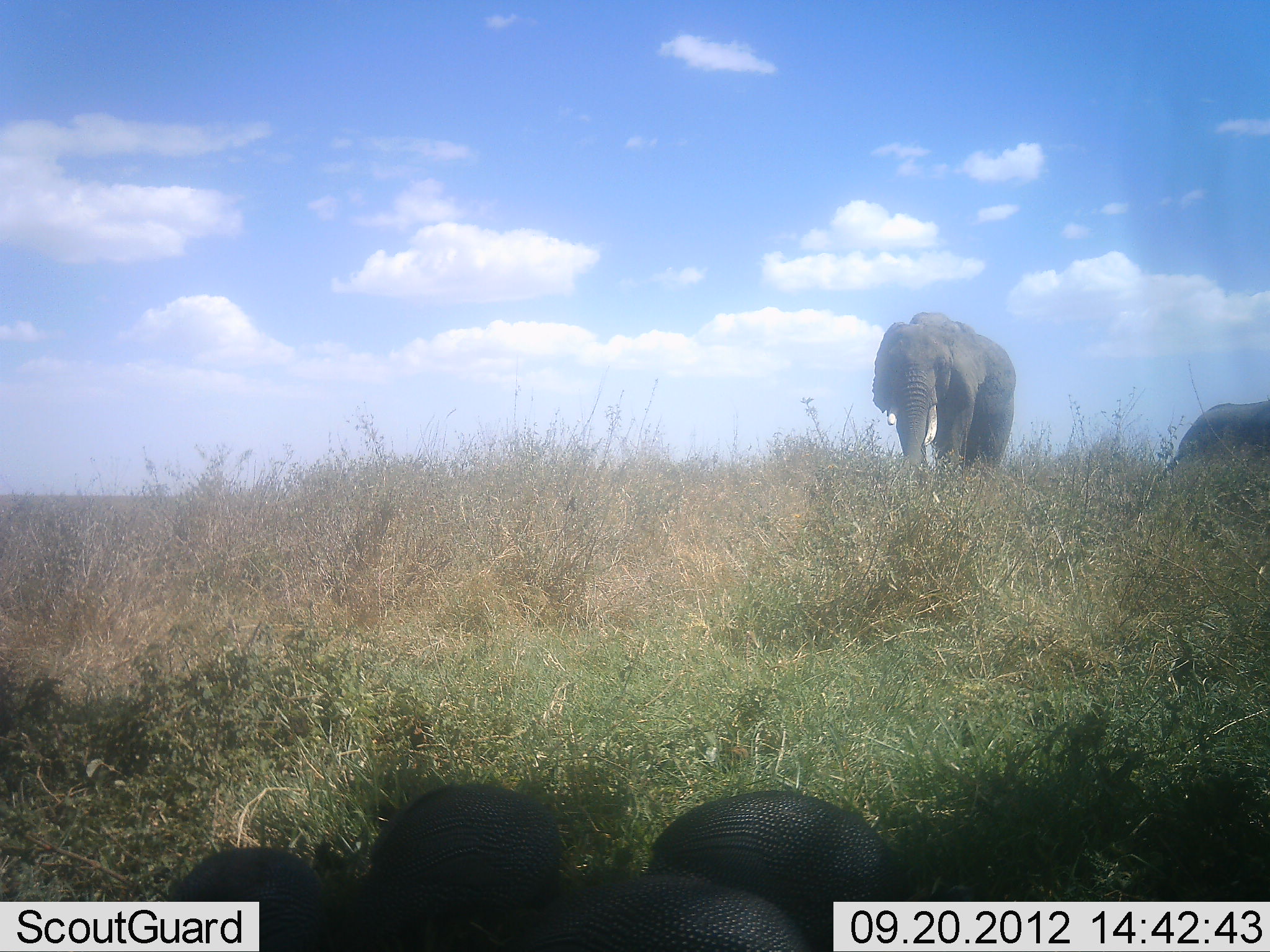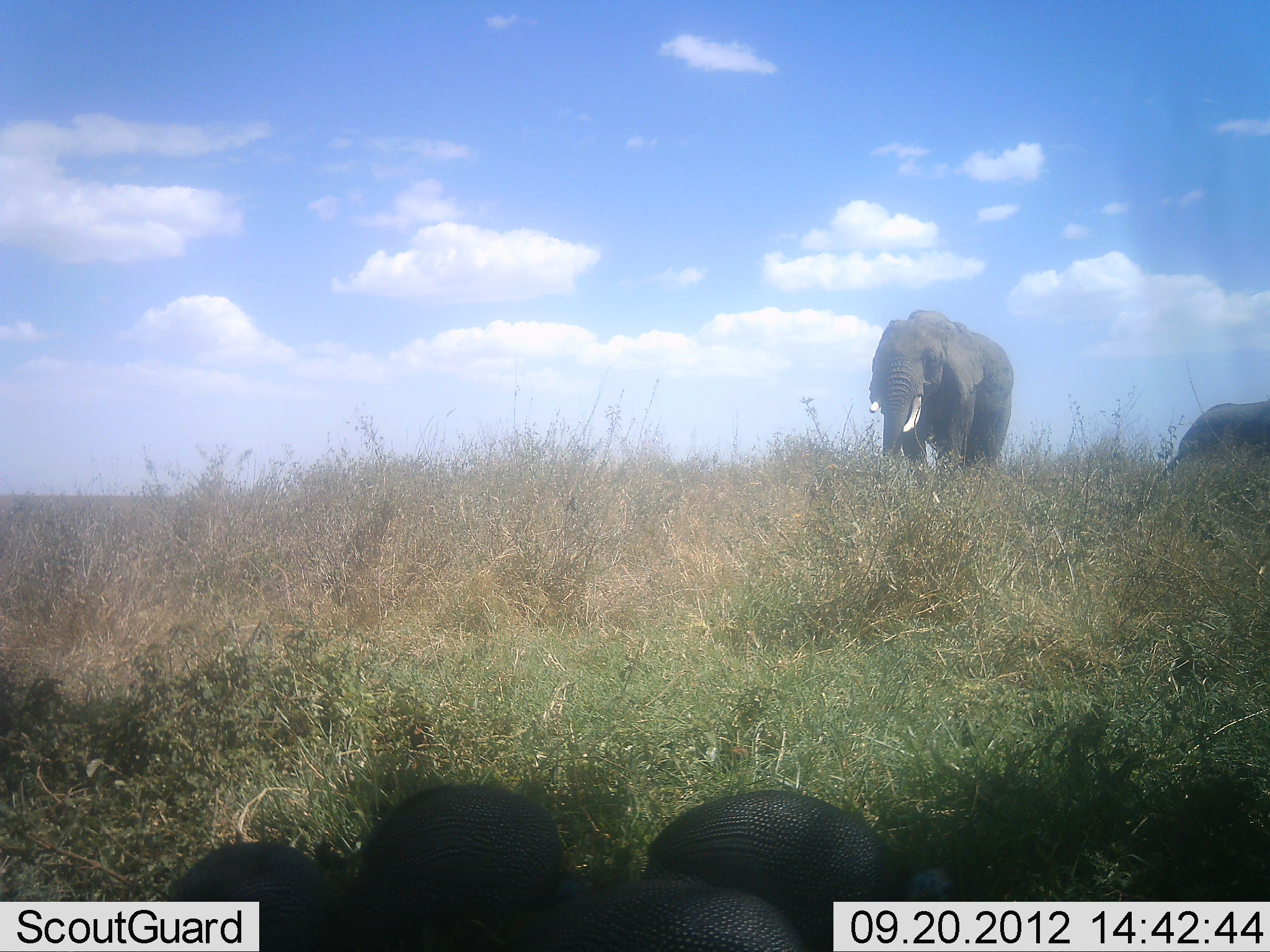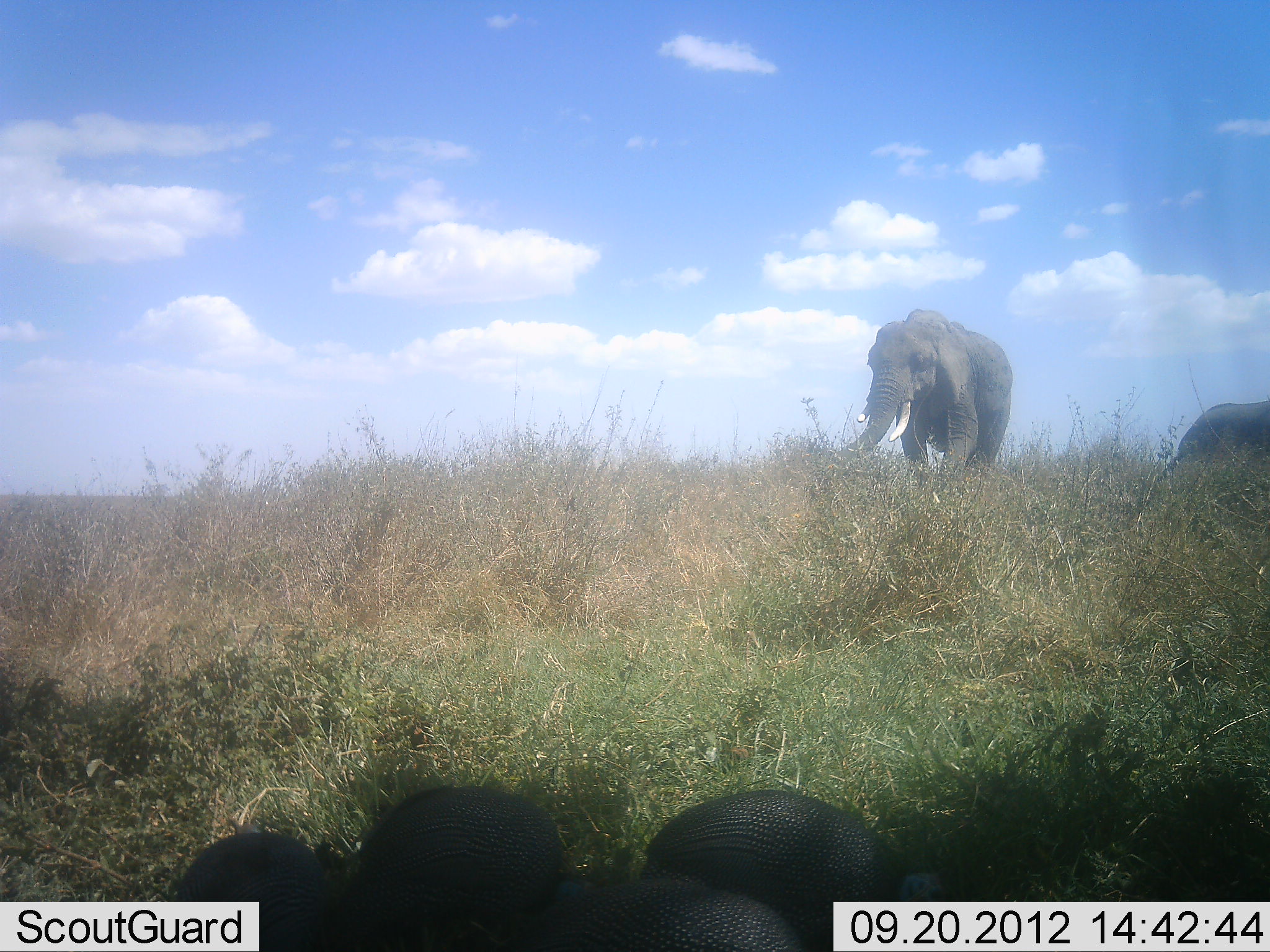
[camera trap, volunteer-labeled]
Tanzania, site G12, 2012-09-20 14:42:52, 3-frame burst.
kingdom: Animalia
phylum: Chordata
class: Mammalia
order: Proboscidea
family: Elephantidae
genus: Loxodonta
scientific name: Loxodonta africana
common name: african bush elephant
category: elephant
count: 2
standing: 62%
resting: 0%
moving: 38%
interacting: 0%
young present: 0%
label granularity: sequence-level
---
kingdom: Animalia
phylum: Chordata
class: Aves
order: Galliformes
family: Numididae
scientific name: Numididae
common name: guinea fowl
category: guineafowl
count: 3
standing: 60%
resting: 0%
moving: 10%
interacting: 0%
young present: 0%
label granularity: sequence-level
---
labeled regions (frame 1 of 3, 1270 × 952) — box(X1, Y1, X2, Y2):
animal: box(649, 791, 904, 950); box(344, 783, 557, 950); box(869, 311, 1016, 485); box(531, 871, 808, 951); box(164, 846, 342, 950); box(1160, 399, 1269, 479)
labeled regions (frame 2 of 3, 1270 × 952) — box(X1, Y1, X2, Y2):
animal: box(636, 790, 955, 952); box(337, 789, 585, 952); box(869, 311, 1016, 476); box(516, 877, 809, 951); box(170, 842, 336, 952); box(1163, 400, 1270, 475)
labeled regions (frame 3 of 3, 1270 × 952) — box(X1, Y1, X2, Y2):
animal: box(647, 789, 943, 951); box(353, 785, 588, 952); box(833, 311, 1014, 487); box(179, 818, 341, 952); box(547, 878, 802, 952); box(1159, 399, 1270, 479)